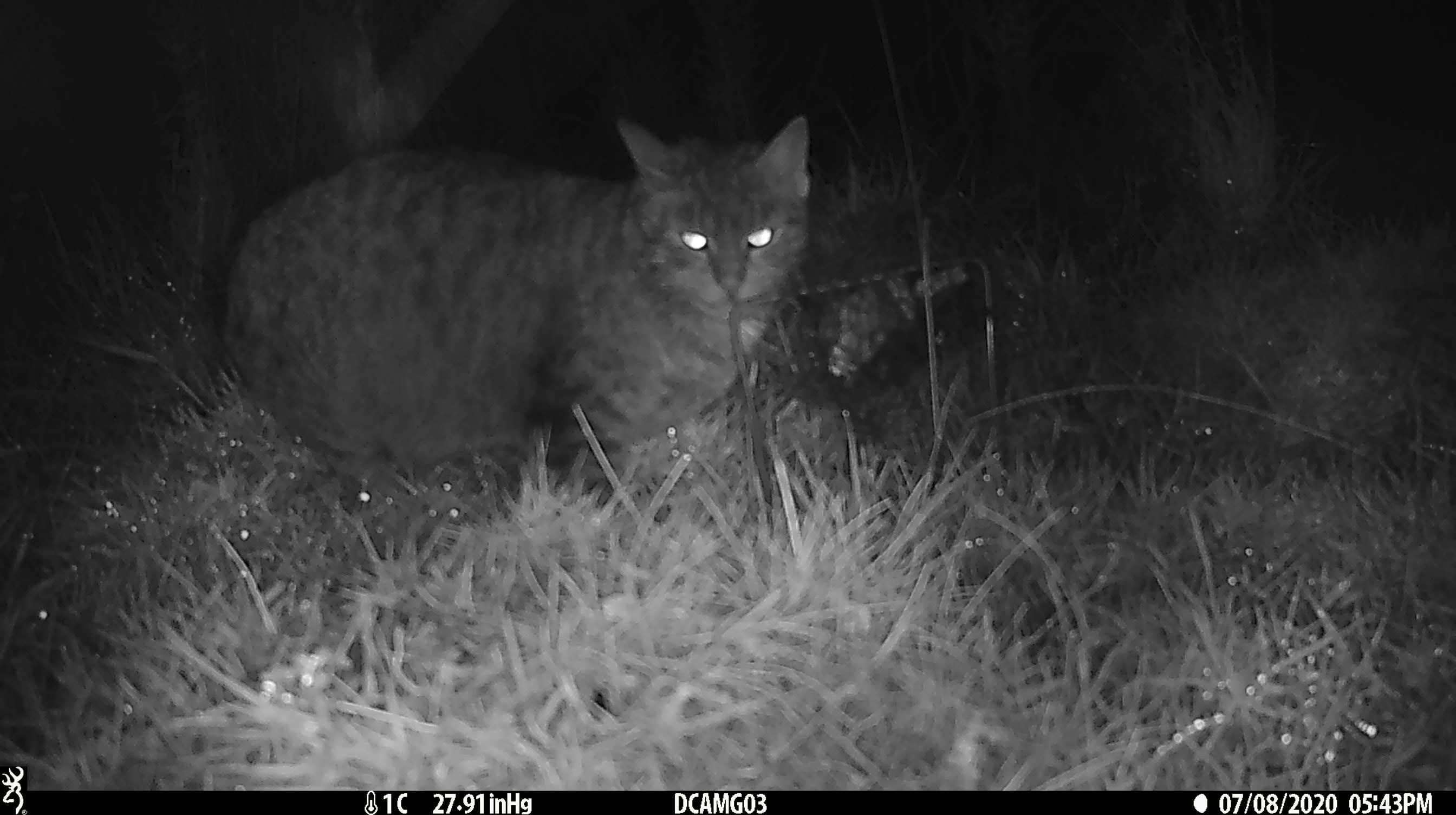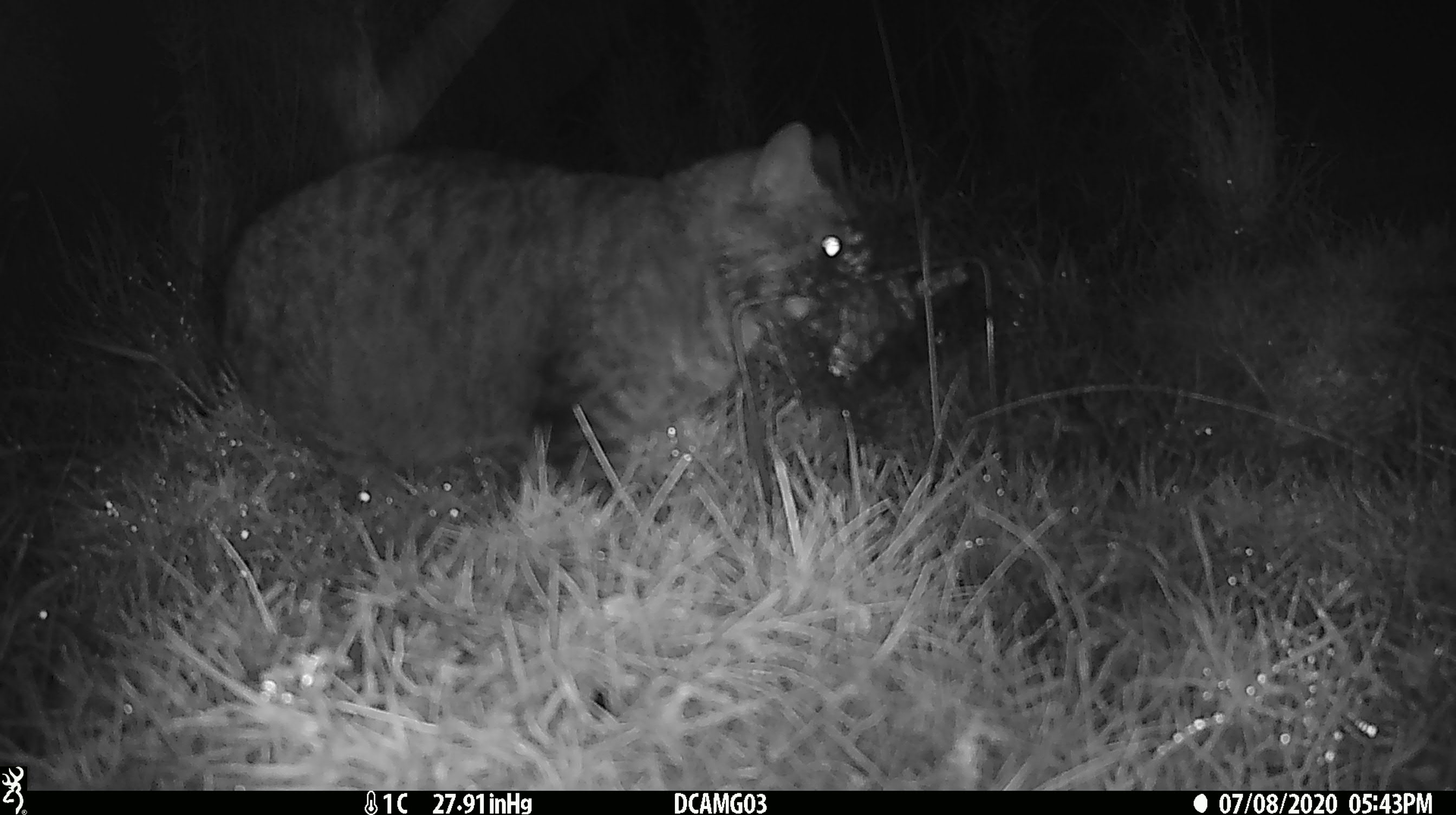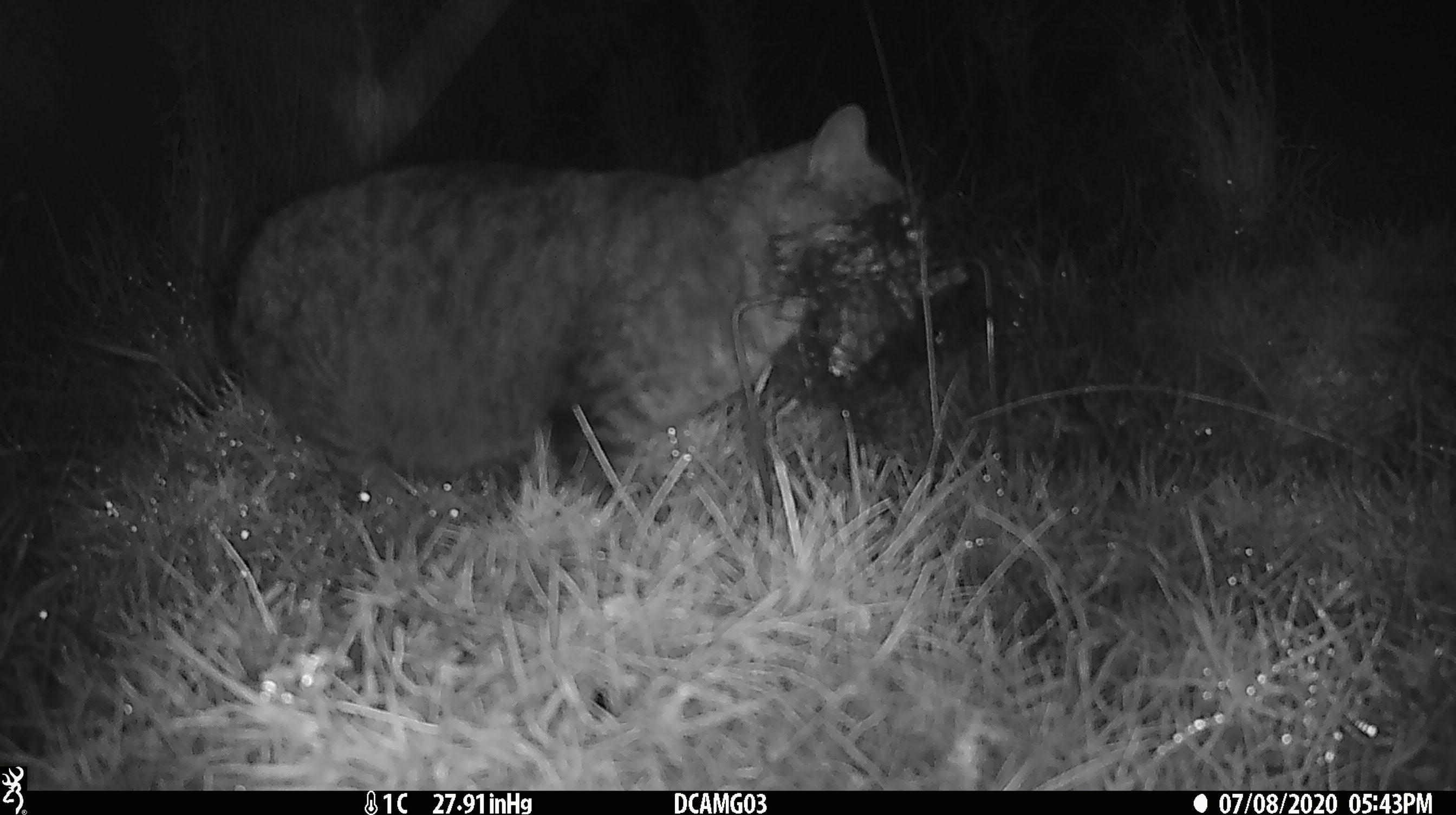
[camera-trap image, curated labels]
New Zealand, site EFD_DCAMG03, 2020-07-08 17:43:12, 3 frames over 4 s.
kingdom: Animalia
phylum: Chordata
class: Mammalia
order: Carnivora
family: Felidae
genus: Felis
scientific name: Felis catus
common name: domestic cat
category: cat